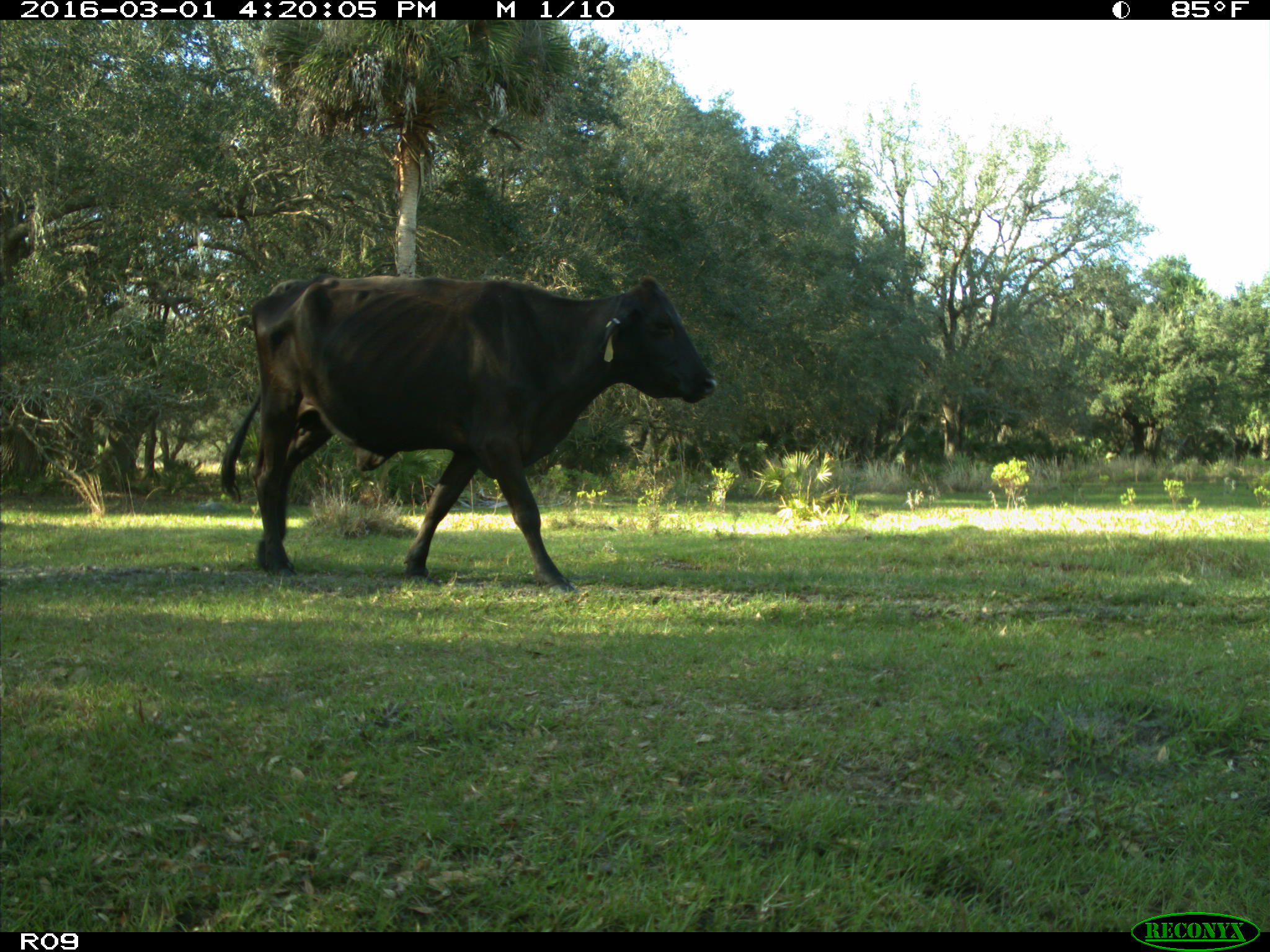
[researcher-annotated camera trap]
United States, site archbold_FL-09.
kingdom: Animalia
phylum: Chordata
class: Mammalia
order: Artiodactyla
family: Bovidae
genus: Bos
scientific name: Bos taurus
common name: domestic cow